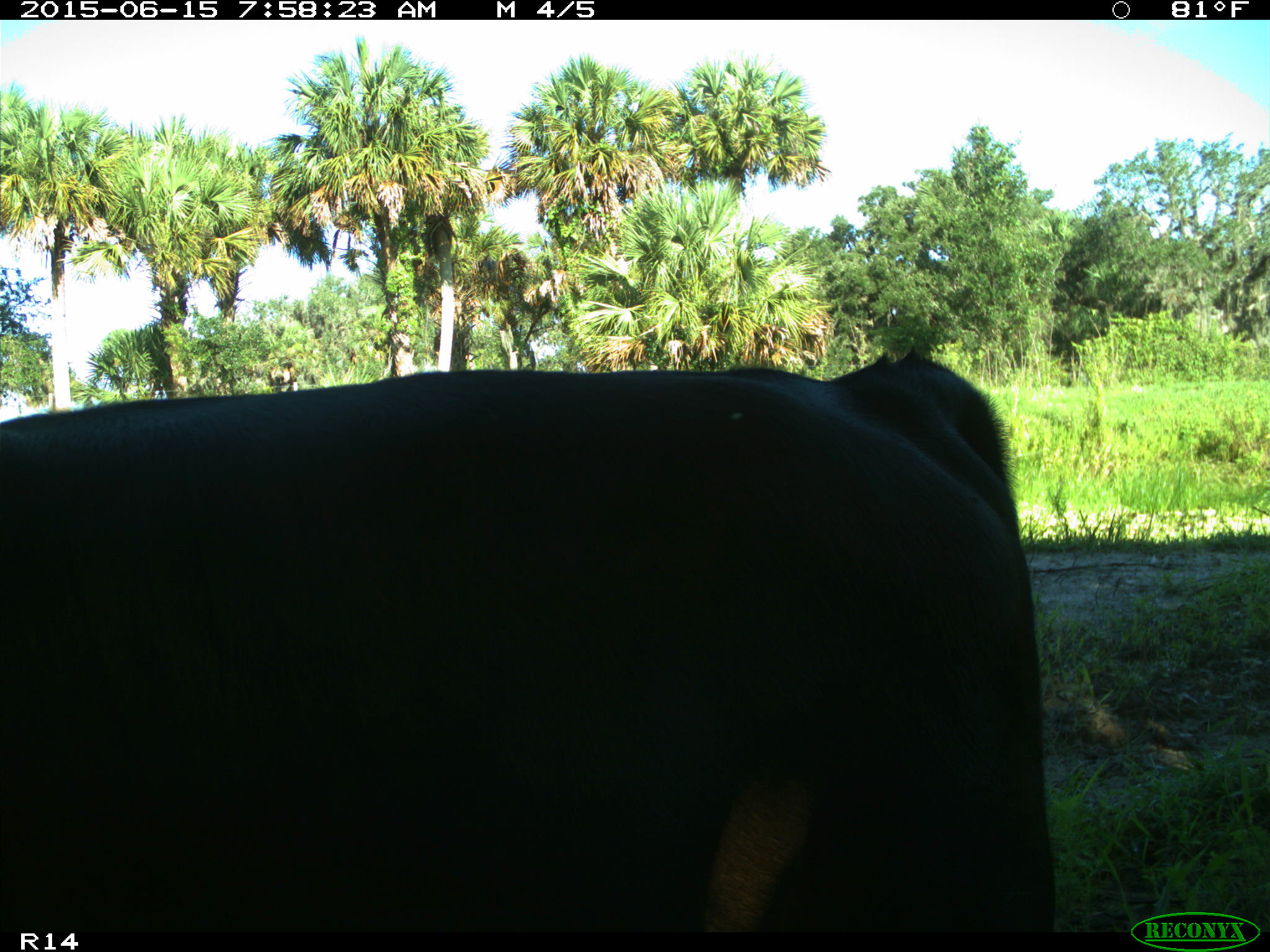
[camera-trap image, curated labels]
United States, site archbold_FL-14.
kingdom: Animalia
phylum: Chordata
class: Mammalia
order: Artiodactyla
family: Bovidae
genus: Bos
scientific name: Bos taurus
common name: domestic cow